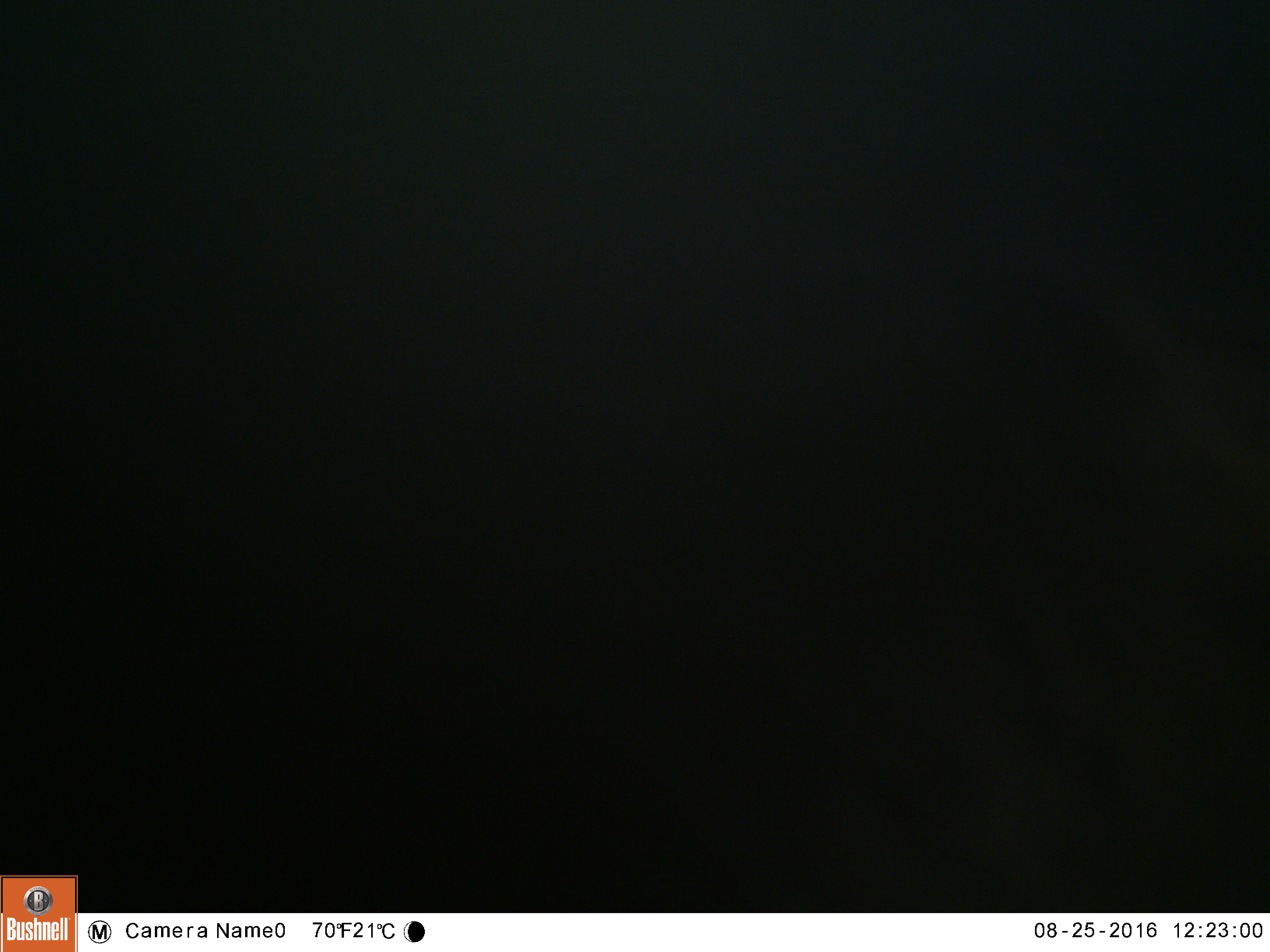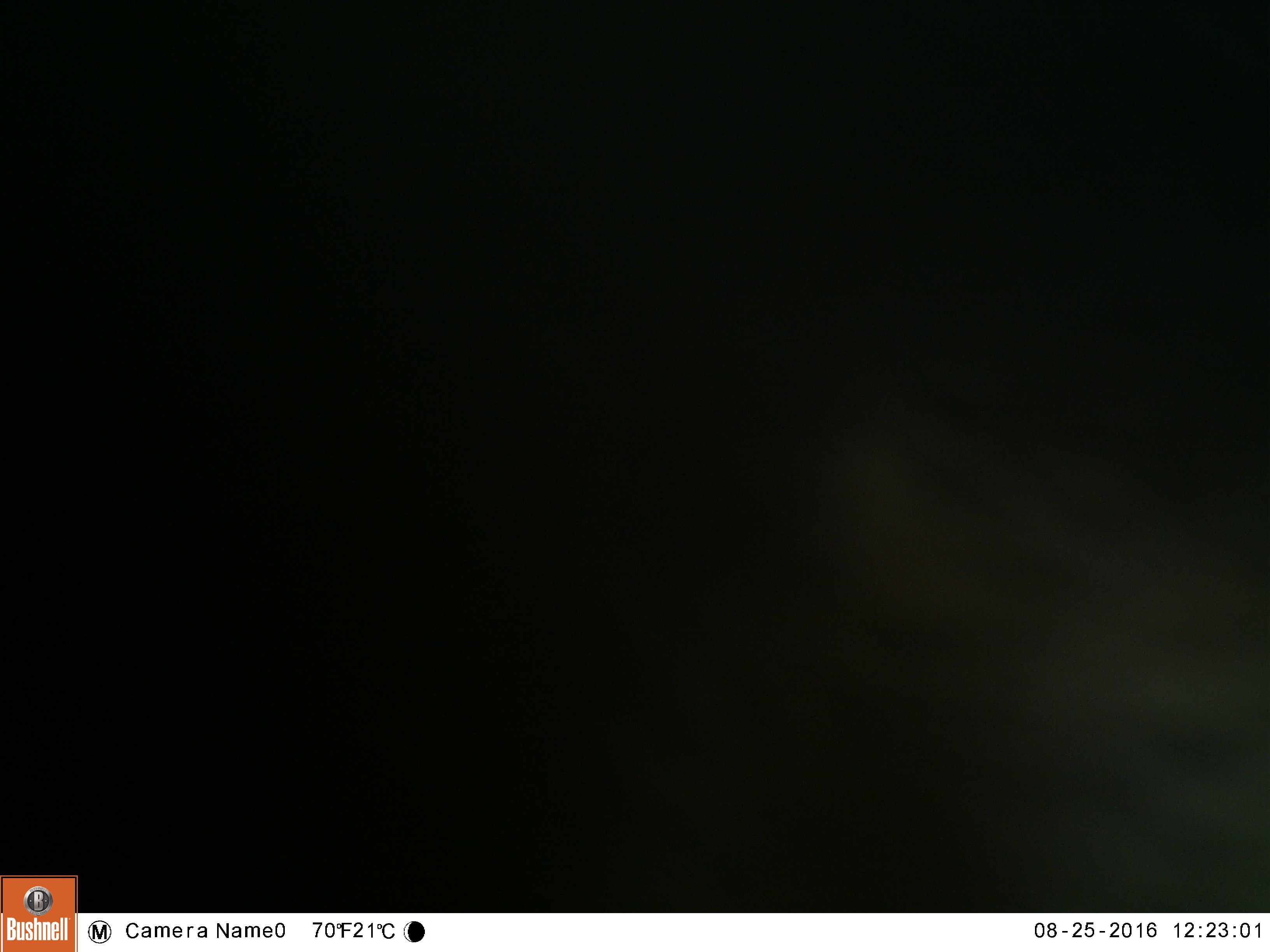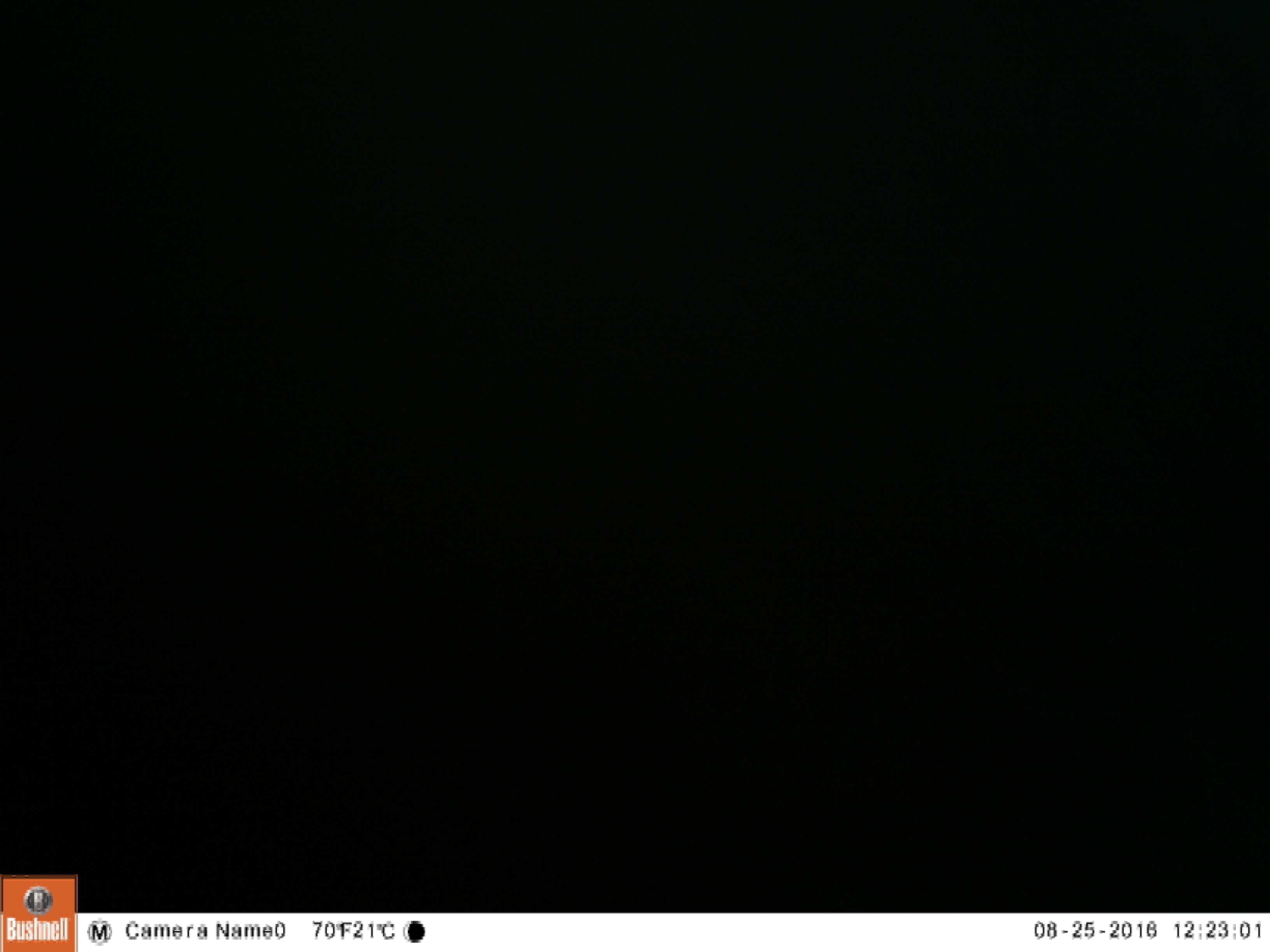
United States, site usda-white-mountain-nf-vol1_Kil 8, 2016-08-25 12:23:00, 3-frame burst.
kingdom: Animalia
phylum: Chordata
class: Mammalia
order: Carnivora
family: Ursidae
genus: Ursus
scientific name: Ursus americanus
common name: black bear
Black bear (Ursus americanus).